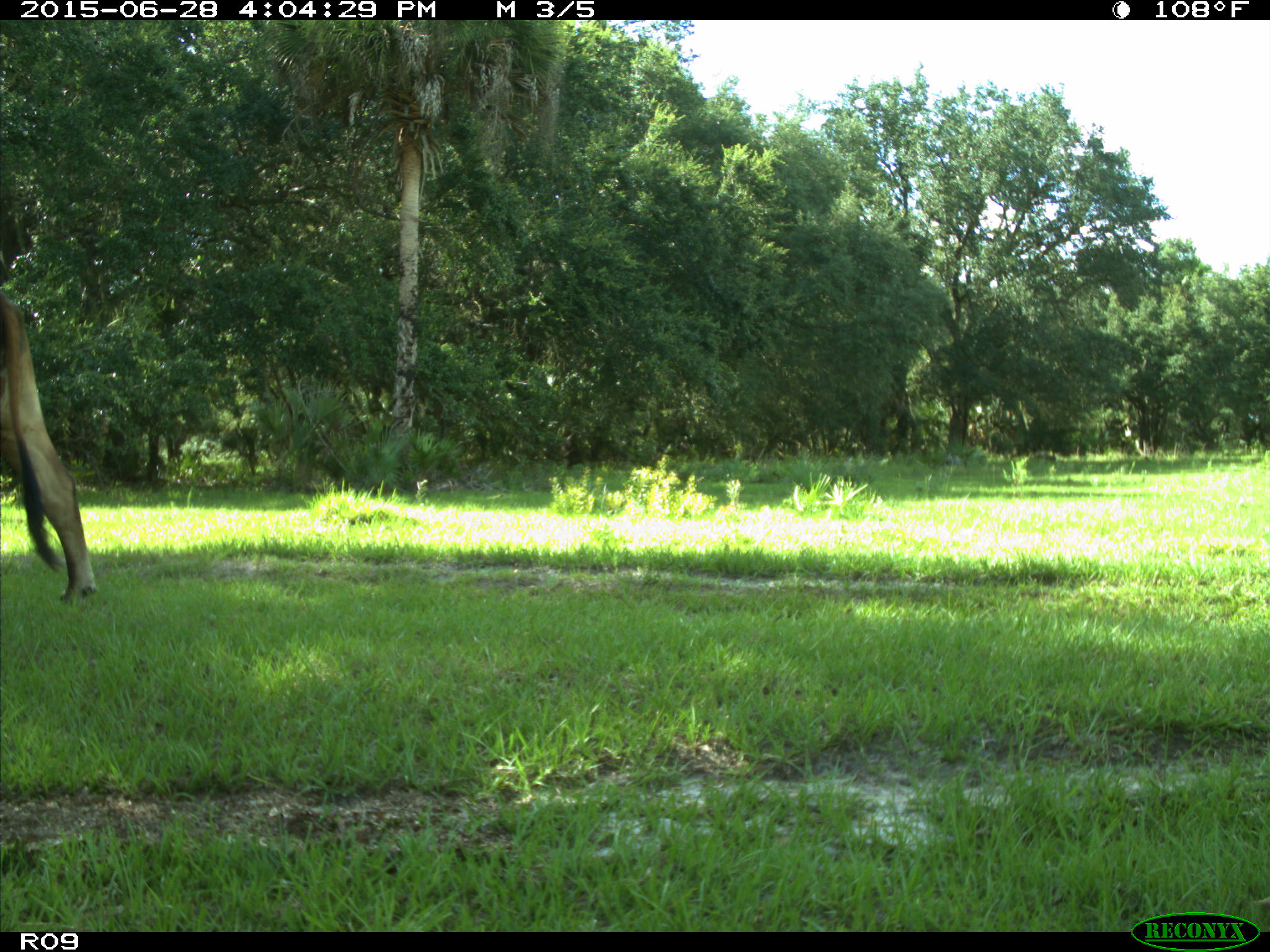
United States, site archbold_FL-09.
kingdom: Animalia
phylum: Chordata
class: Mammalia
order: Artiodactyla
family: Bovidae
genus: Bos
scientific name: Bos taurus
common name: domestic cow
Bos taurus (domestic cow).